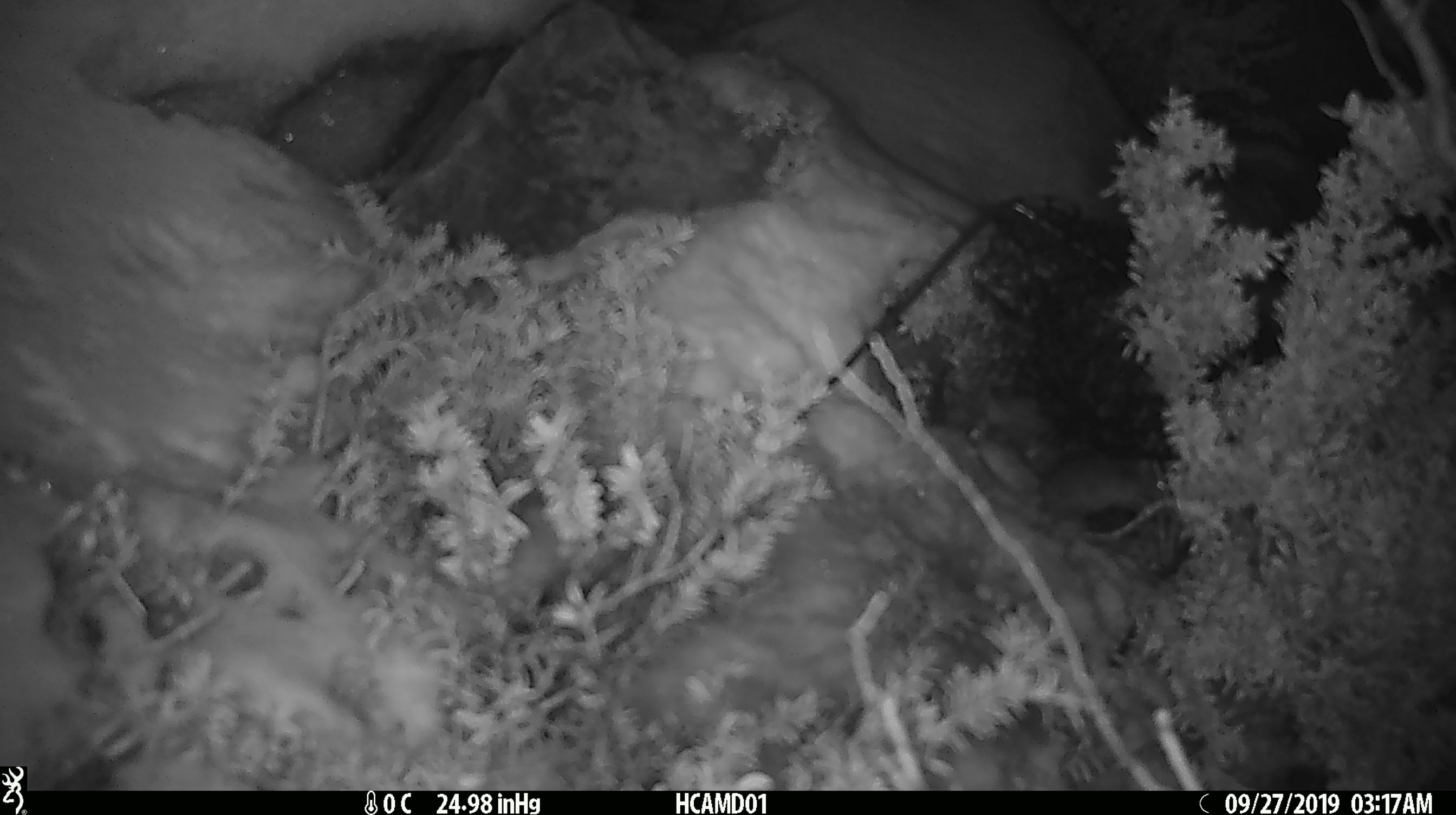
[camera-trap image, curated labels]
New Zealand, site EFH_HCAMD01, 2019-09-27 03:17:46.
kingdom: Animalia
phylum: Chordata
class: Mammalia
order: Rodentia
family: Muridae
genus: Mus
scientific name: Mus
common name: mouse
Mouse (Mus).